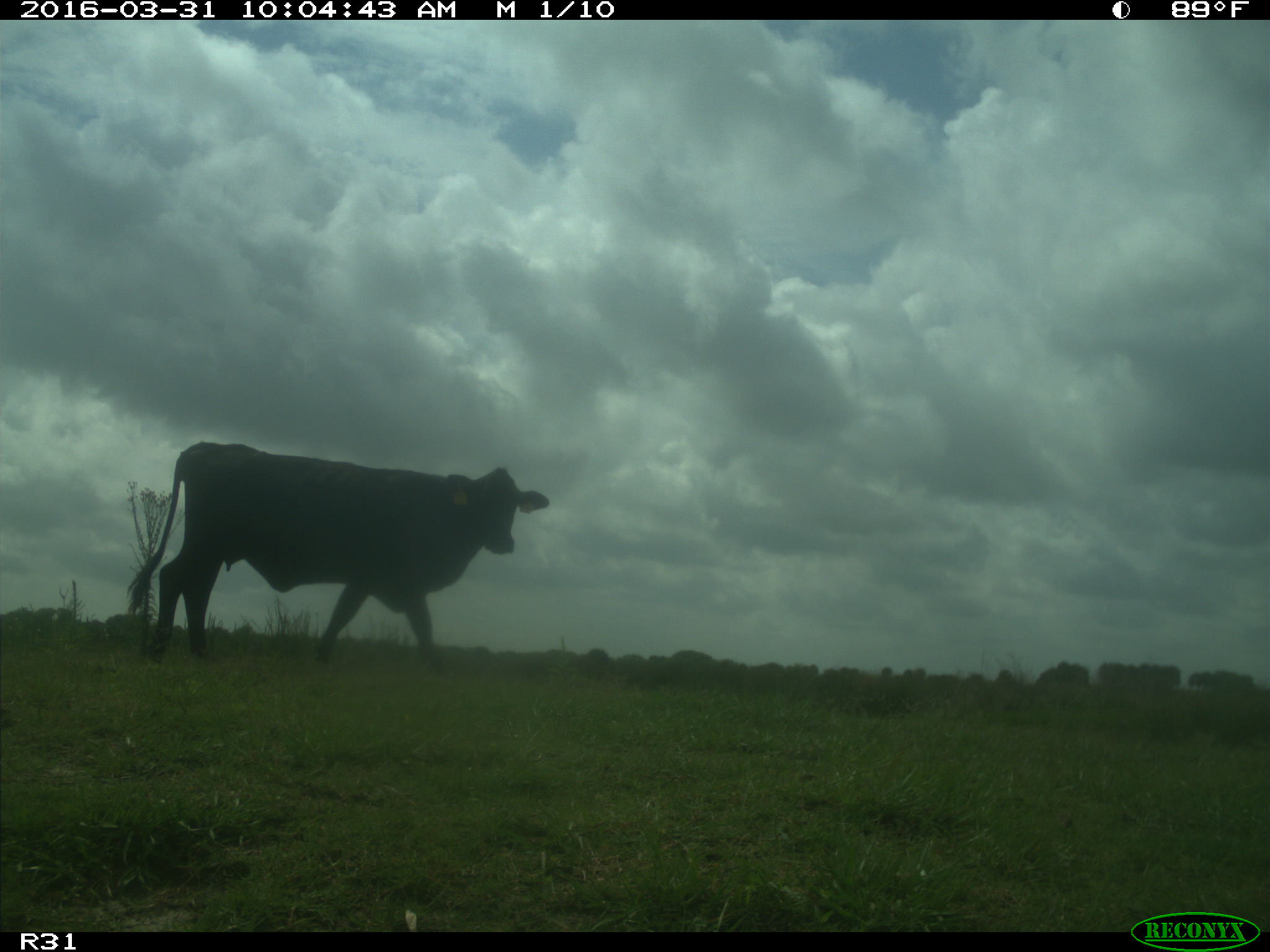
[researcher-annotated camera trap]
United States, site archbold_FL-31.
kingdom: Animalia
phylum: Chordata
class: Mammalia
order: Artiodactyla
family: Bovidae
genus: Bos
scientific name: Bos taurus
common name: domestic cow